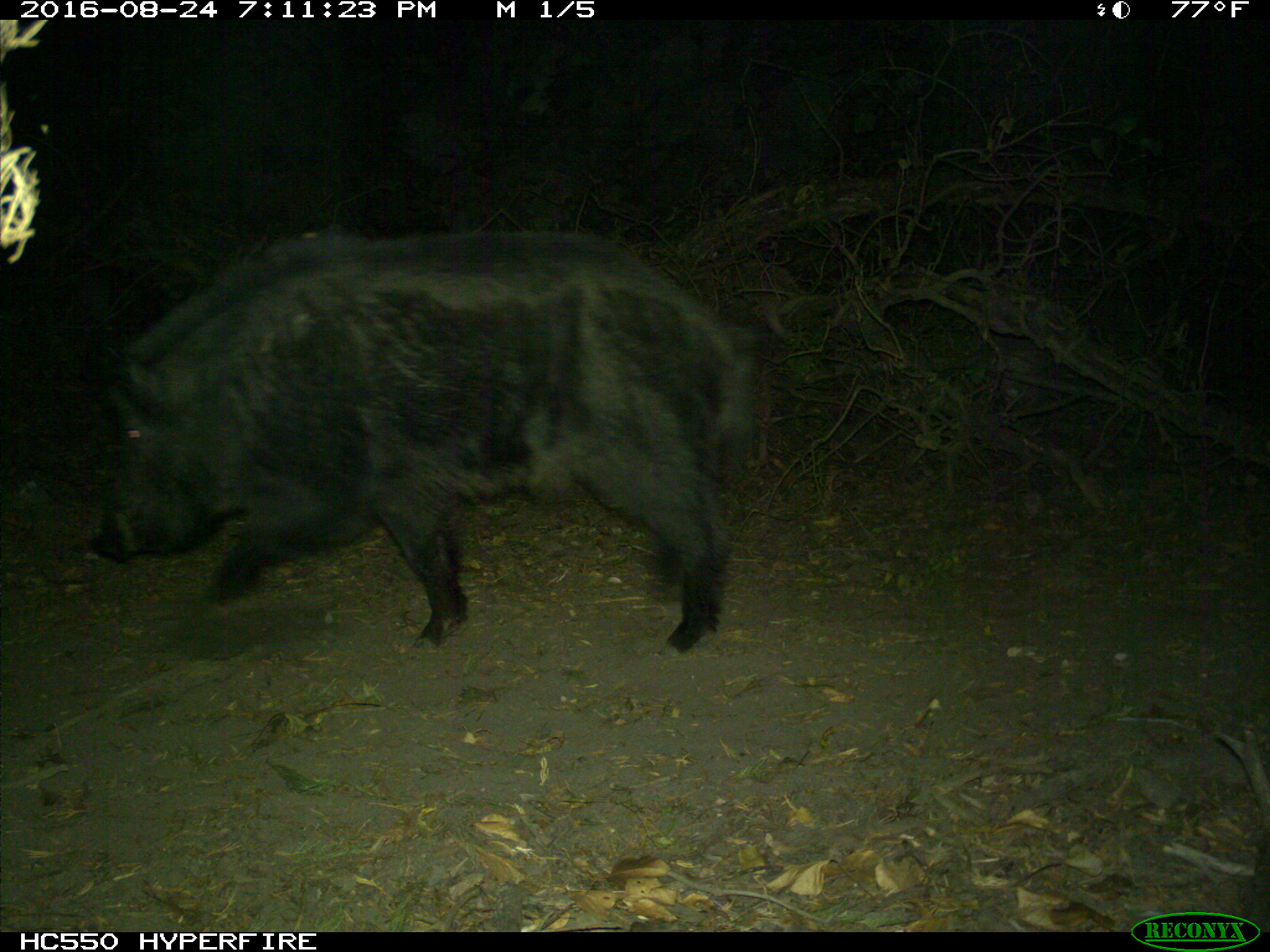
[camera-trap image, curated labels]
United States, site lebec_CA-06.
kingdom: Animalia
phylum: Chordata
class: Mammalia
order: Artiodactyla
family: Suidae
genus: Sus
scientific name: Sus scrofa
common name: wild boar